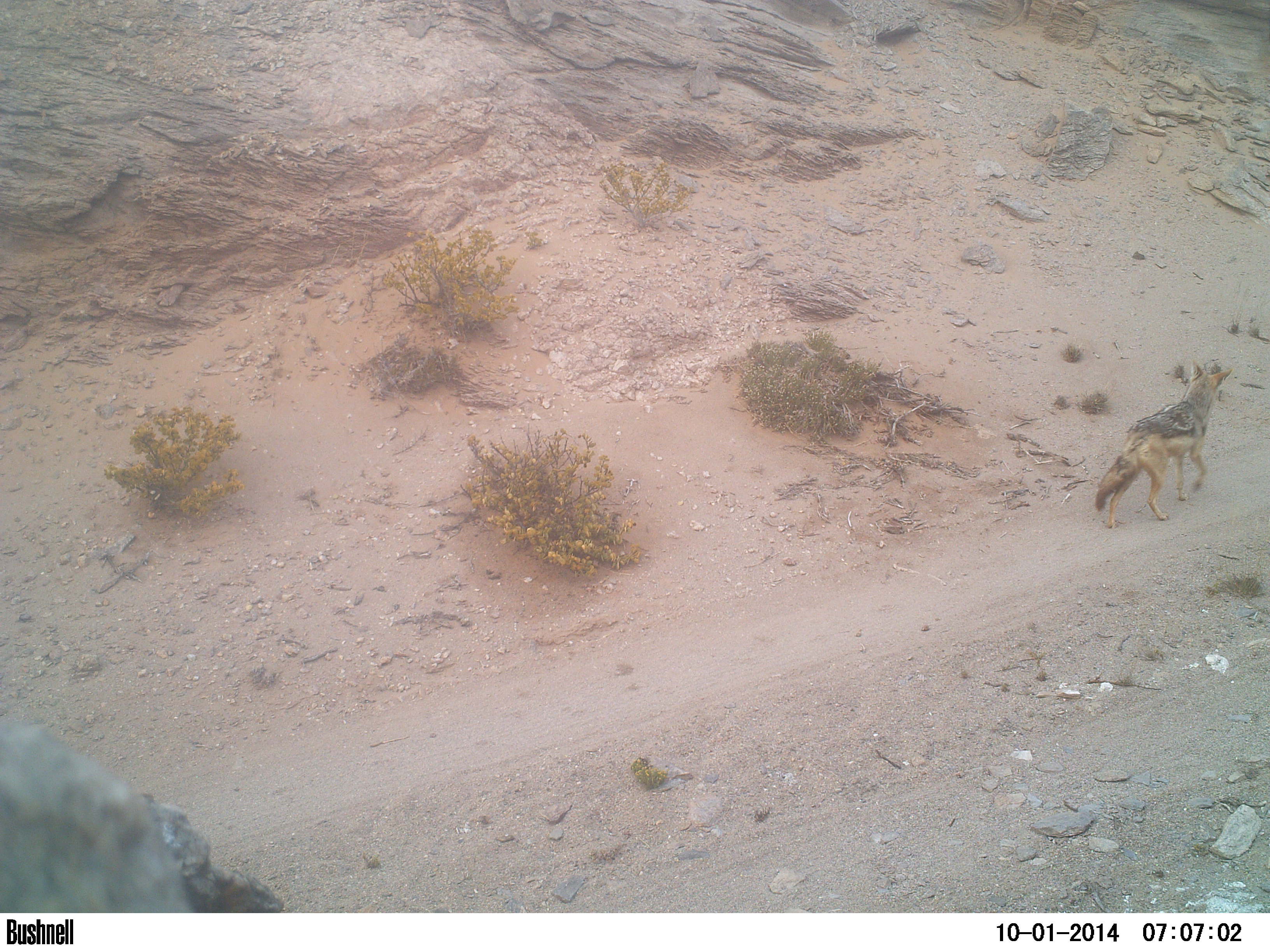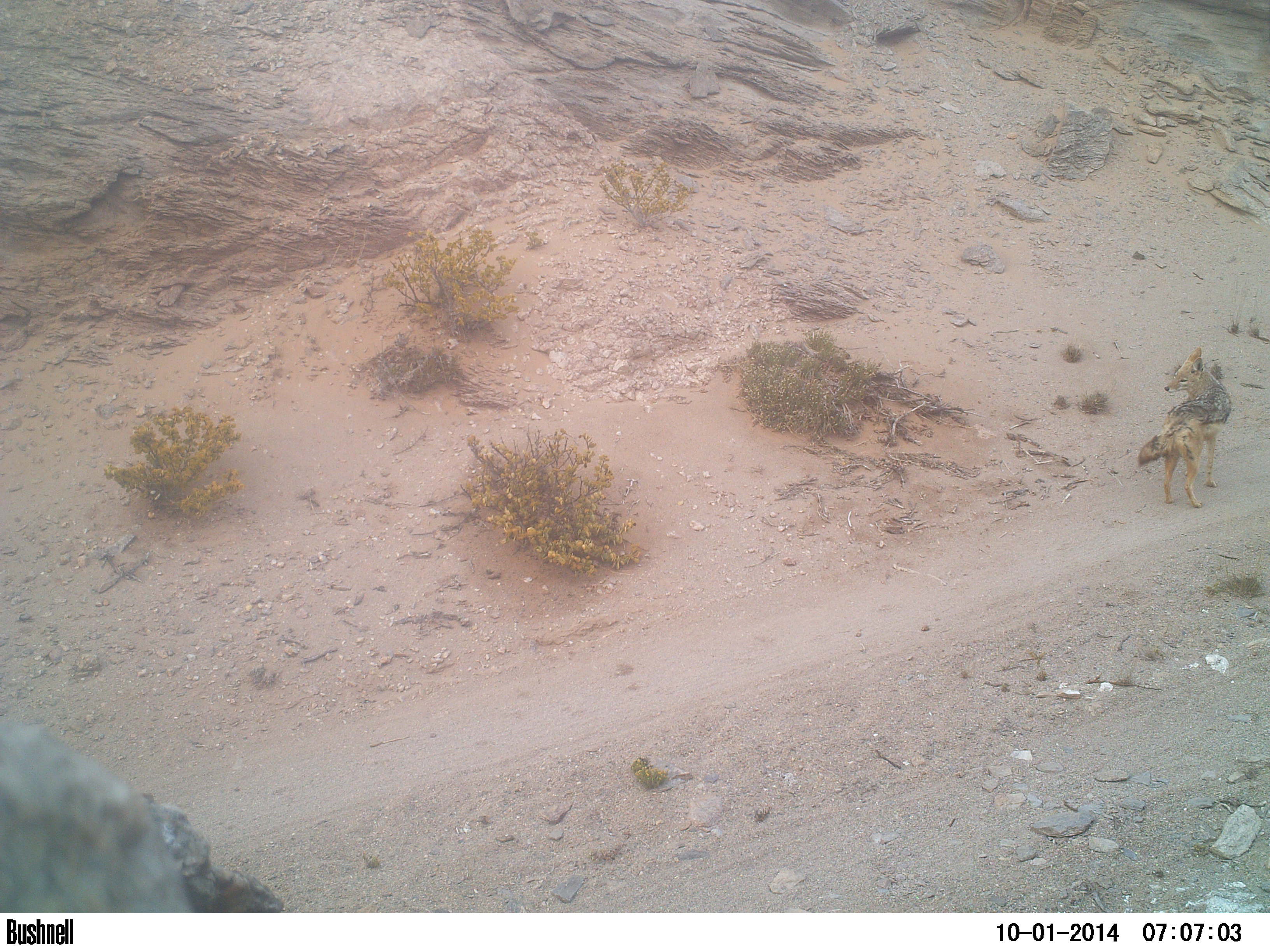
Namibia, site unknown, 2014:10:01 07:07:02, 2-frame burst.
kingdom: Animalia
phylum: Chordata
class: Mammalia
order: Carnivora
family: Canidae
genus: Lupulella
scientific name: Lupulella mesomelas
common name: black-backed jackal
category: canis mesomelas